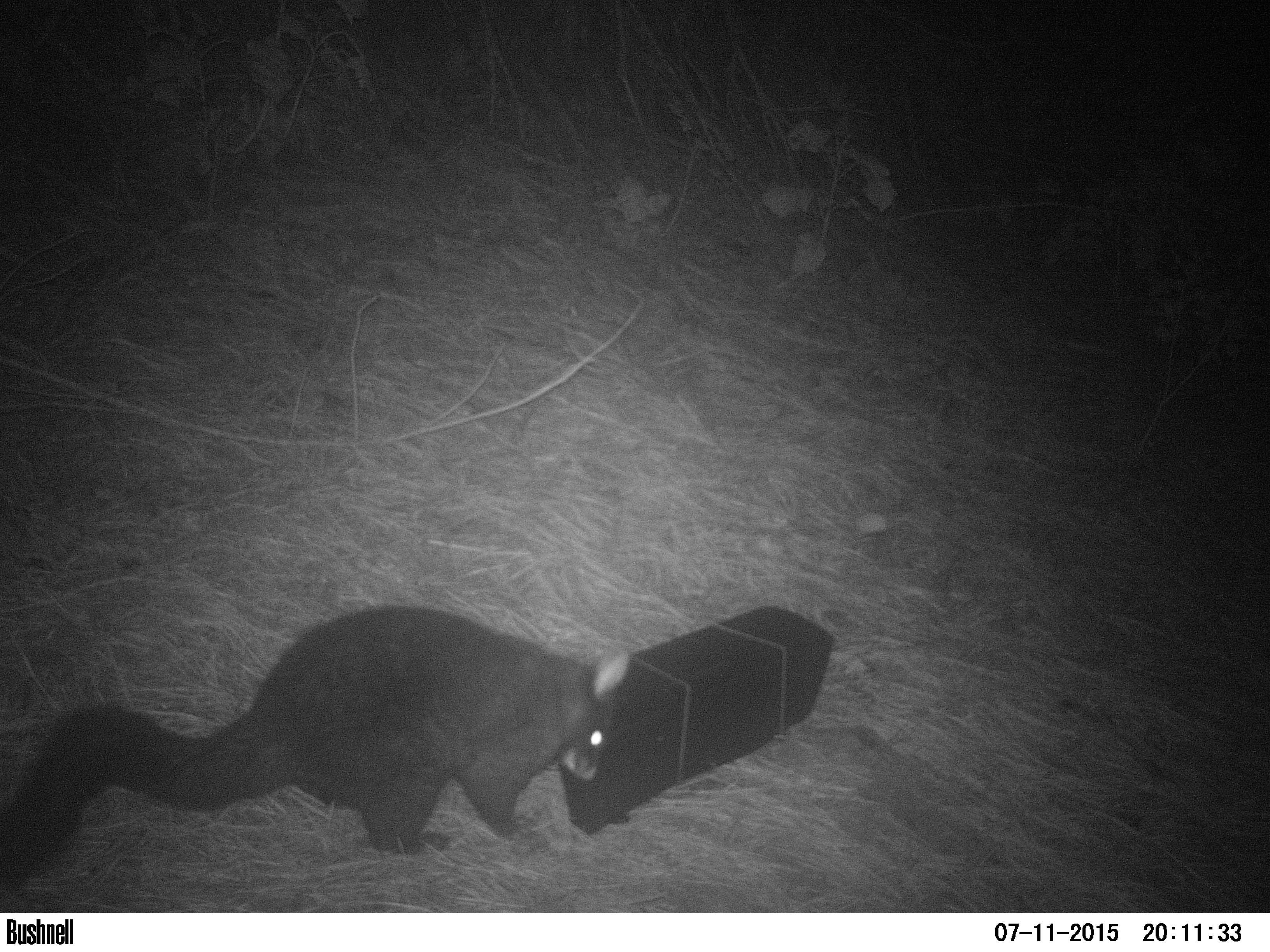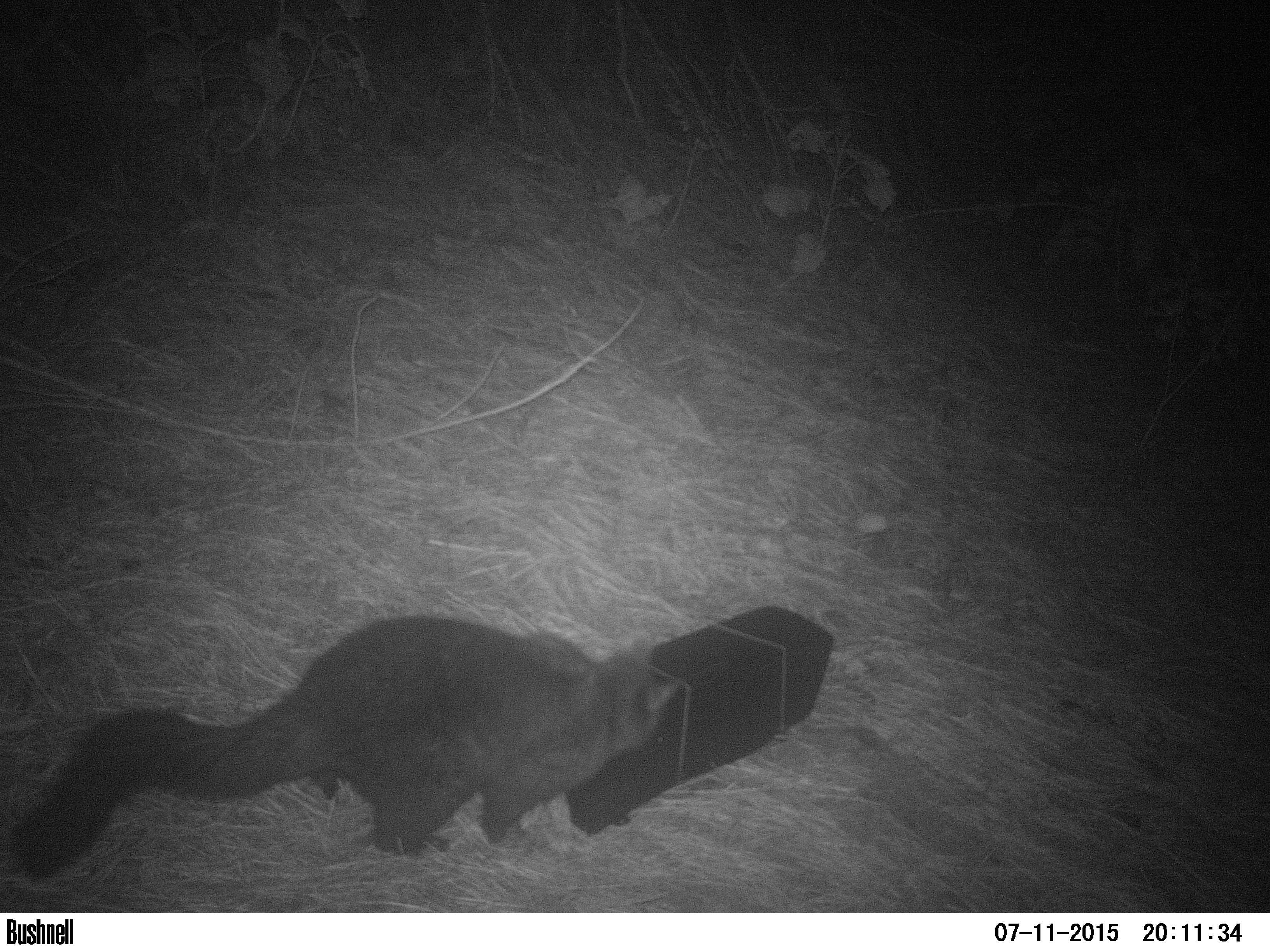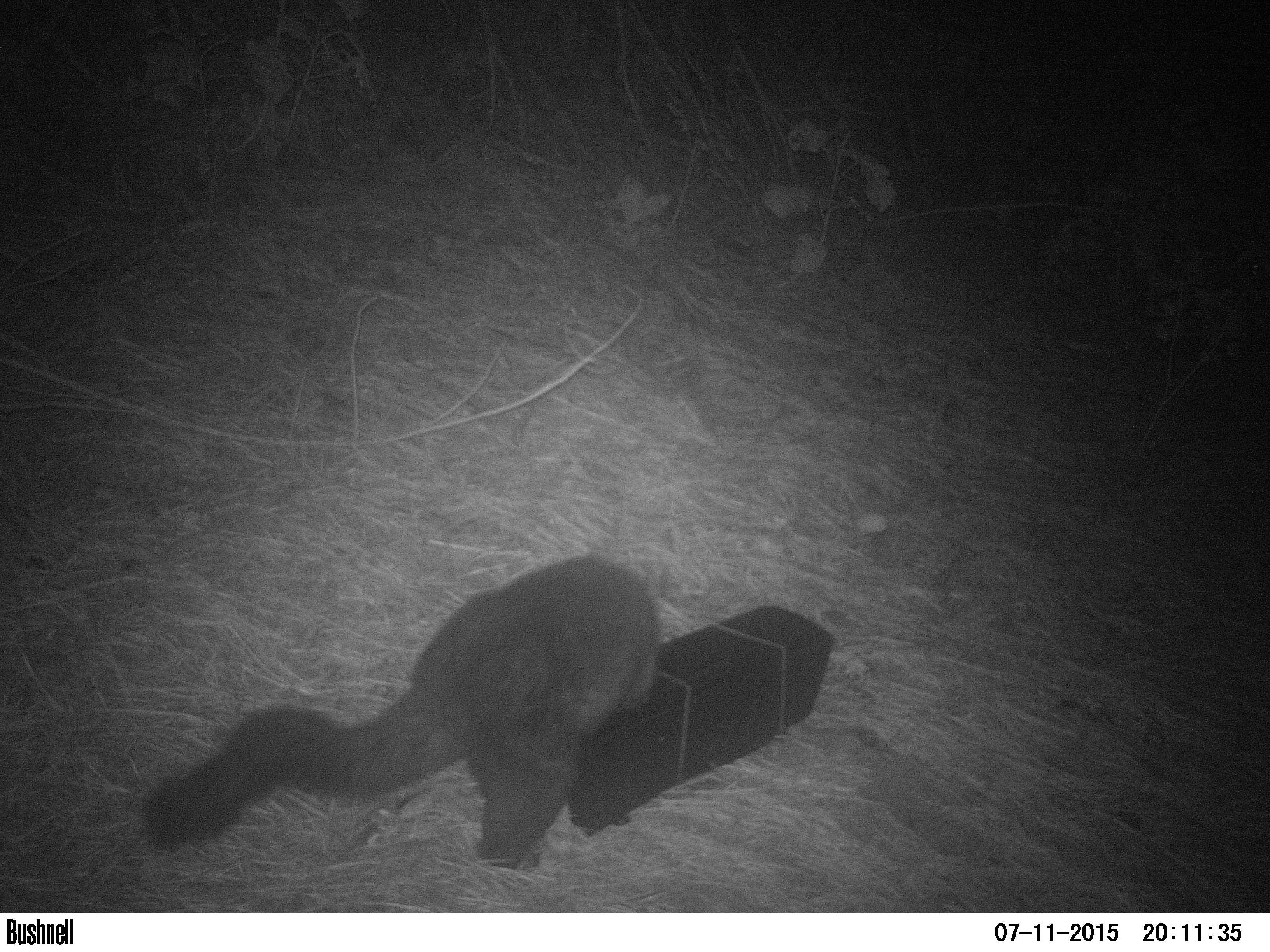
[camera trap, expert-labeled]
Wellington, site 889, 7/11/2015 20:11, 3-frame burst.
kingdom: Animalia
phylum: Chordata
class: Mammalia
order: Didelphimorphia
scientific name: Didelphimorphia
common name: possum